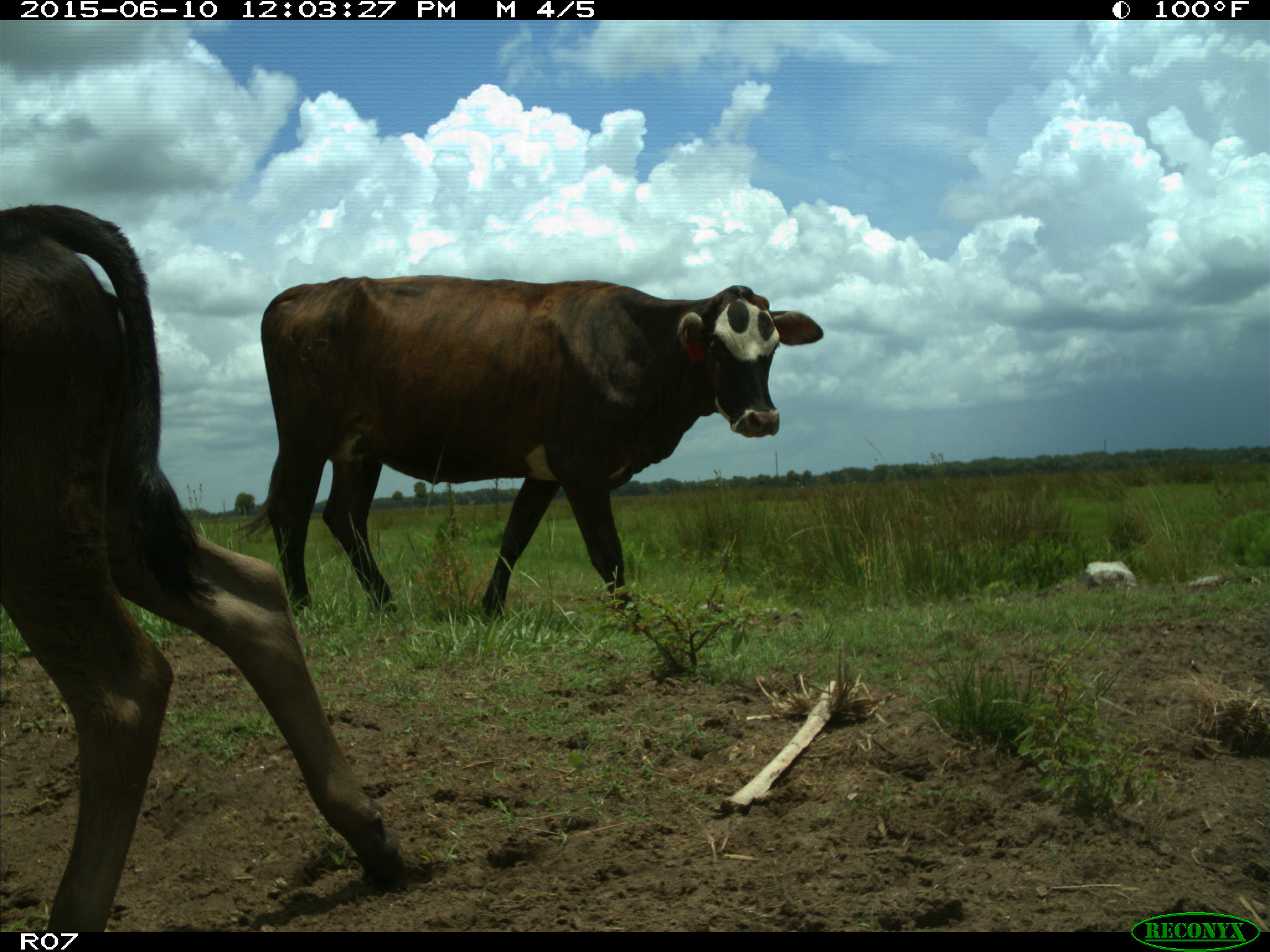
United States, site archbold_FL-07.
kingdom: Animalia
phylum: Chordata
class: Mammalia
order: Artiodactyla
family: Bovidae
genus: Bos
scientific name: Bos taurus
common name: domestic cow